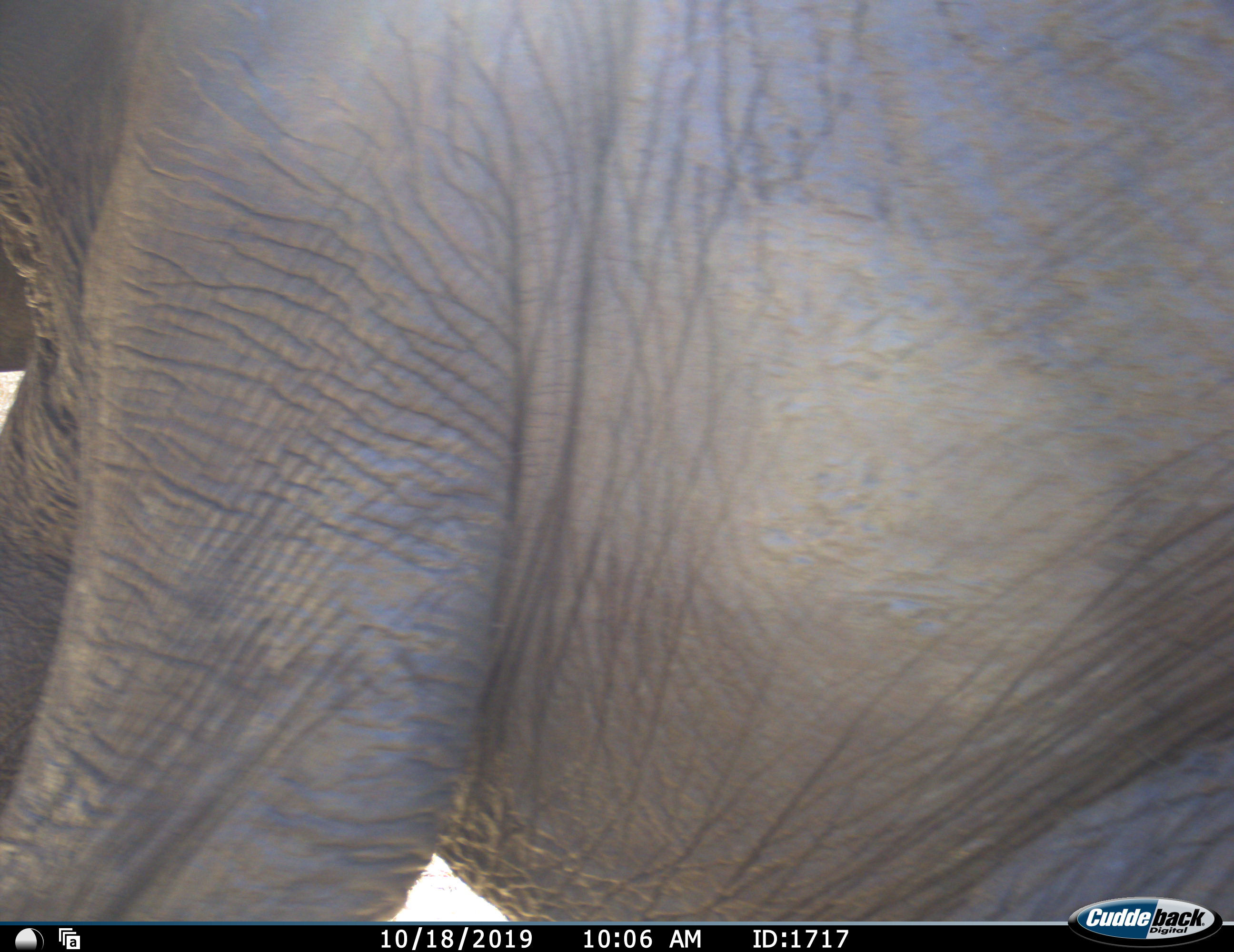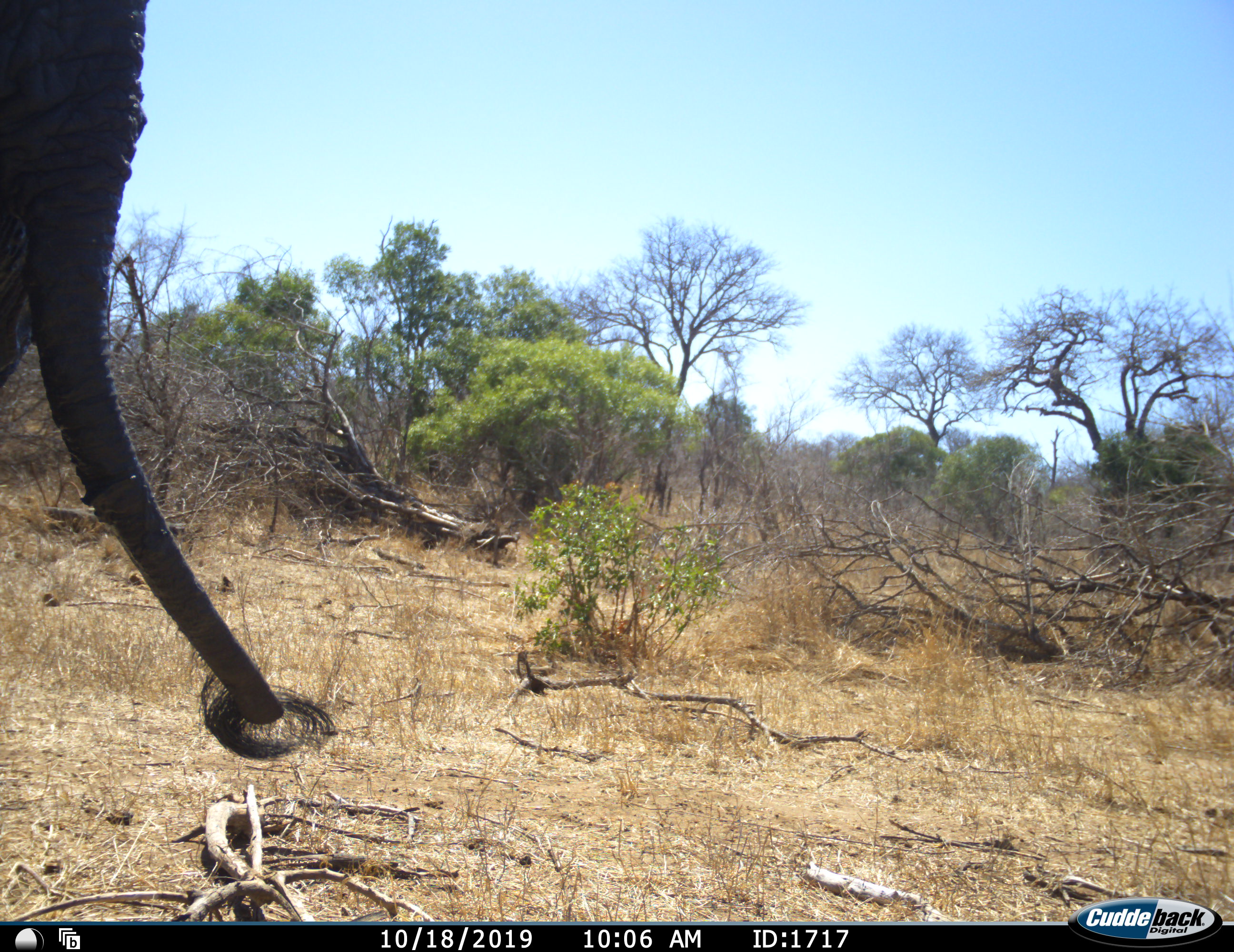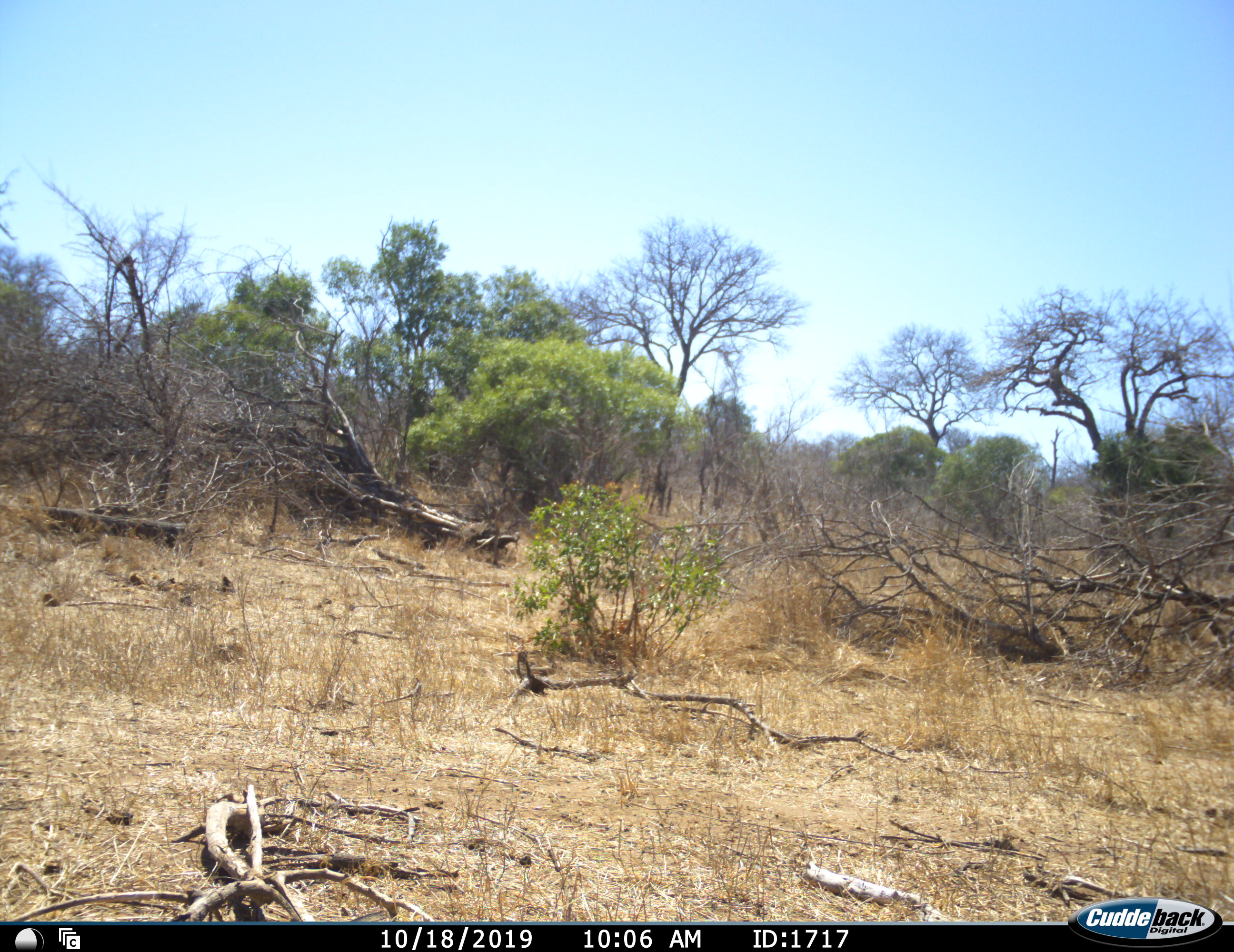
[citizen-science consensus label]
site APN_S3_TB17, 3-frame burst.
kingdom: Animalia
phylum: Chordata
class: Mammalia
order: Proboscidea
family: Elephantidae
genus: Loxodonta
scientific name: Loxodonta africana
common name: african bush elephant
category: elephant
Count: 1.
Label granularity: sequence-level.